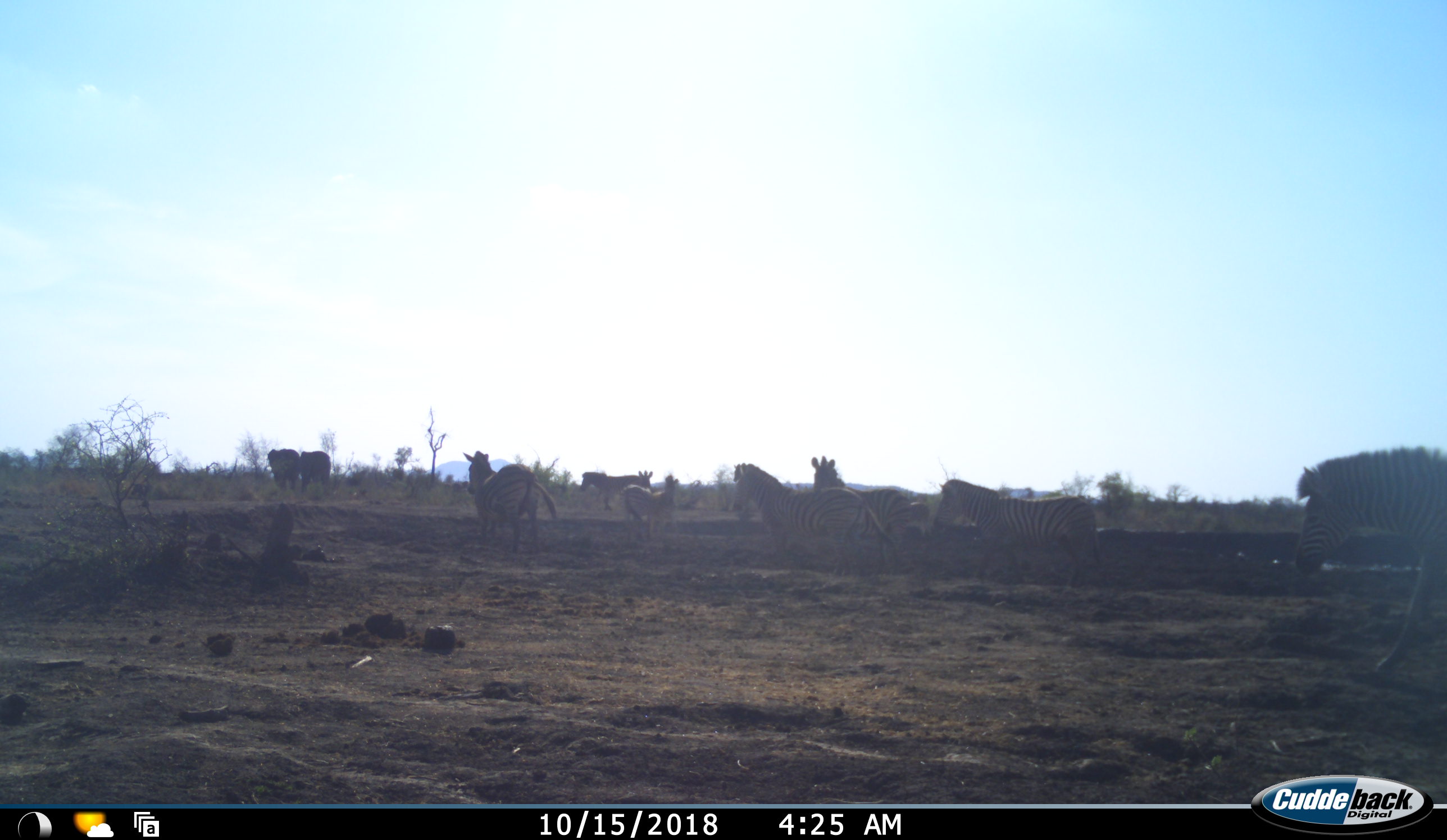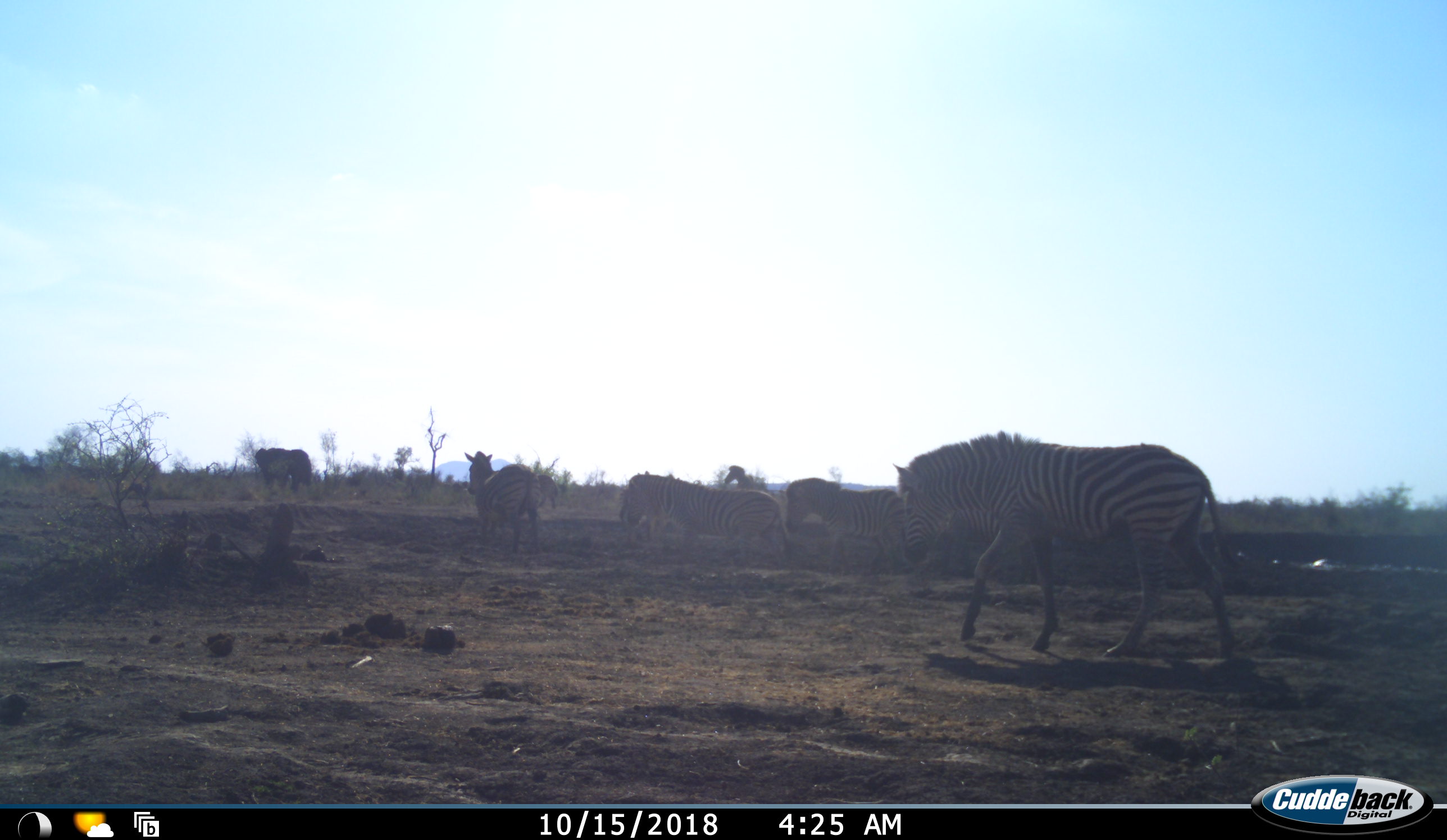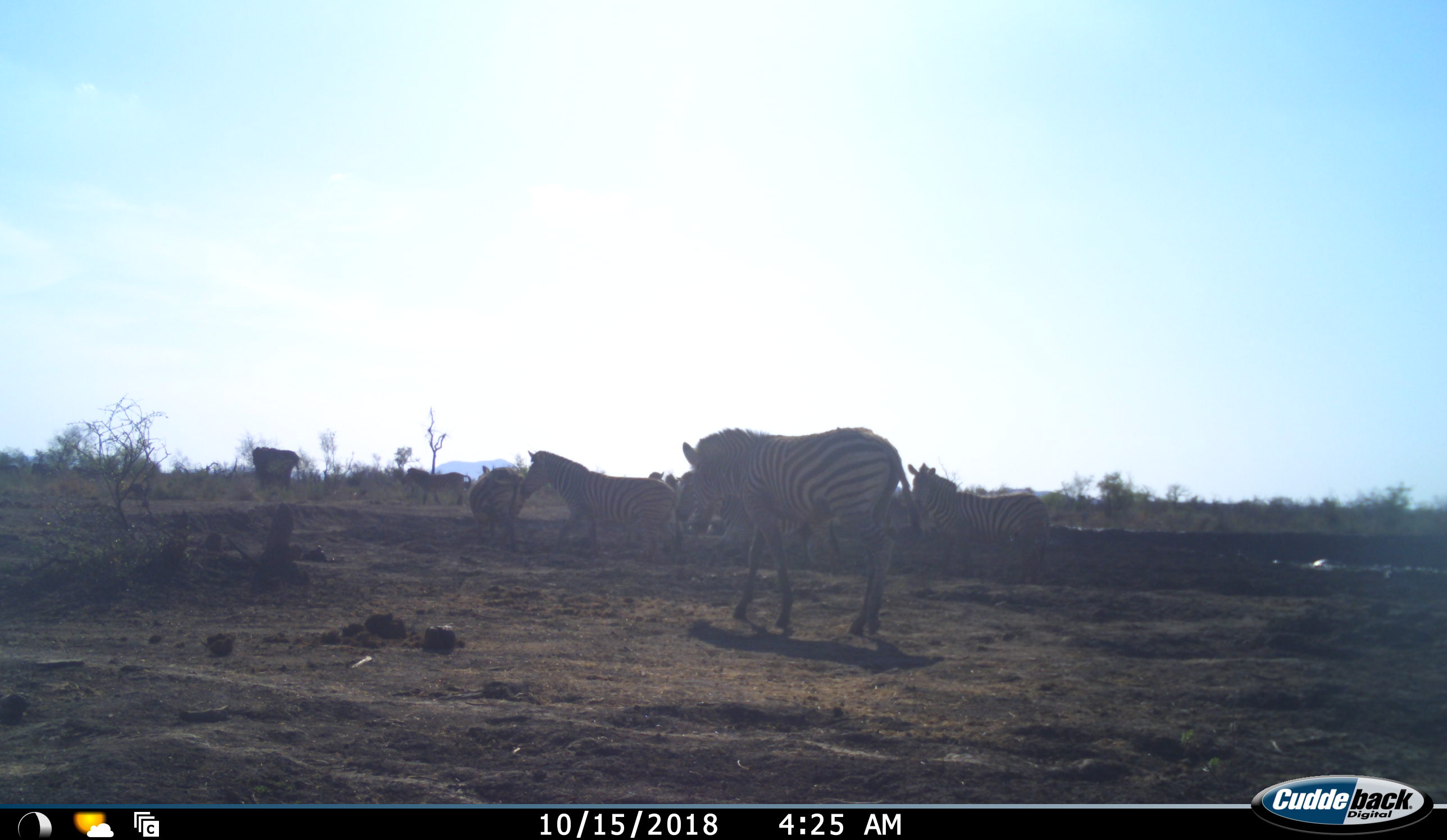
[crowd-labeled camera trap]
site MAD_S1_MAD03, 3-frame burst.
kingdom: Animalia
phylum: Chordata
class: Mammalia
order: Proboscidea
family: Elephantidae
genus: Loxodonta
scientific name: Loxodonta africana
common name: african bush elephant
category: elephant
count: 2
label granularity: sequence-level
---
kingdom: Animalia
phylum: Chordata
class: Mammalia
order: Perissodactyla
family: Equidae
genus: Equus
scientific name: Equus quagga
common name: plains zebra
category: zebraplains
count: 7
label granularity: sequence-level